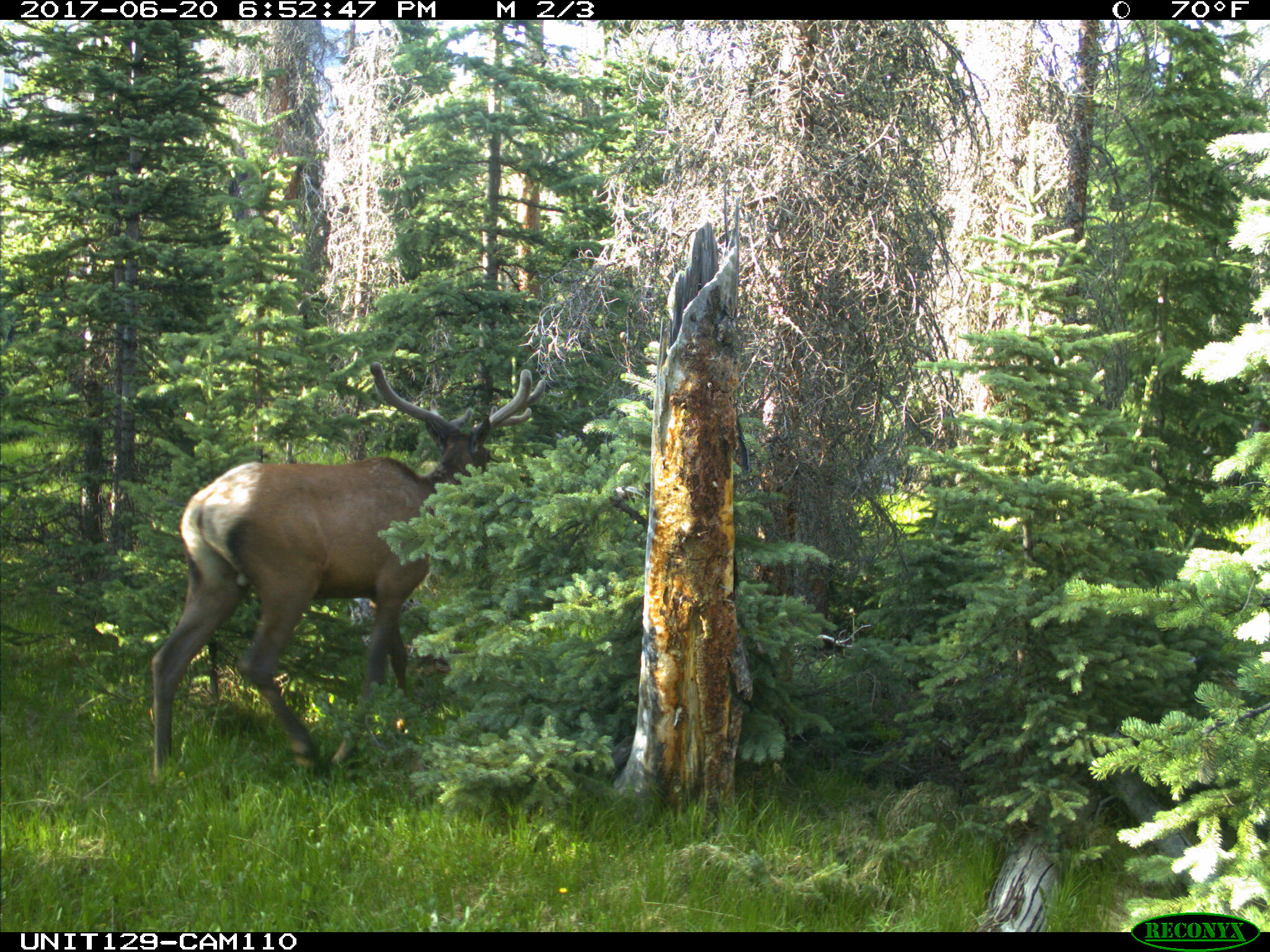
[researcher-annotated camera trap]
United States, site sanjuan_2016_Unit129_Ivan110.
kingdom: Animalia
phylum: Chordata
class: Mammalia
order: Artiodactyla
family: Cervidae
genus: Cervus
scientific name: Cervus elaphus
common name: red deer